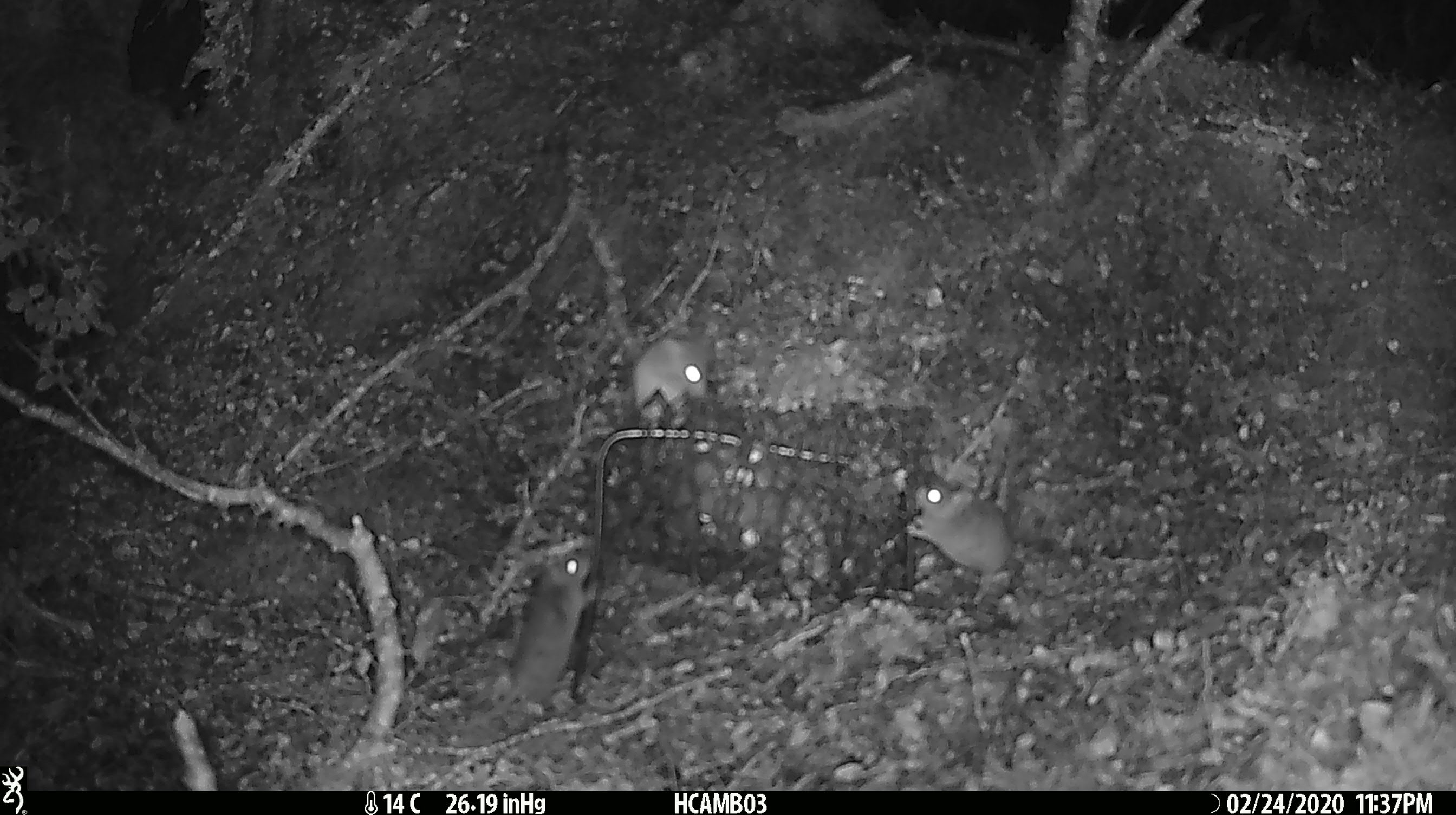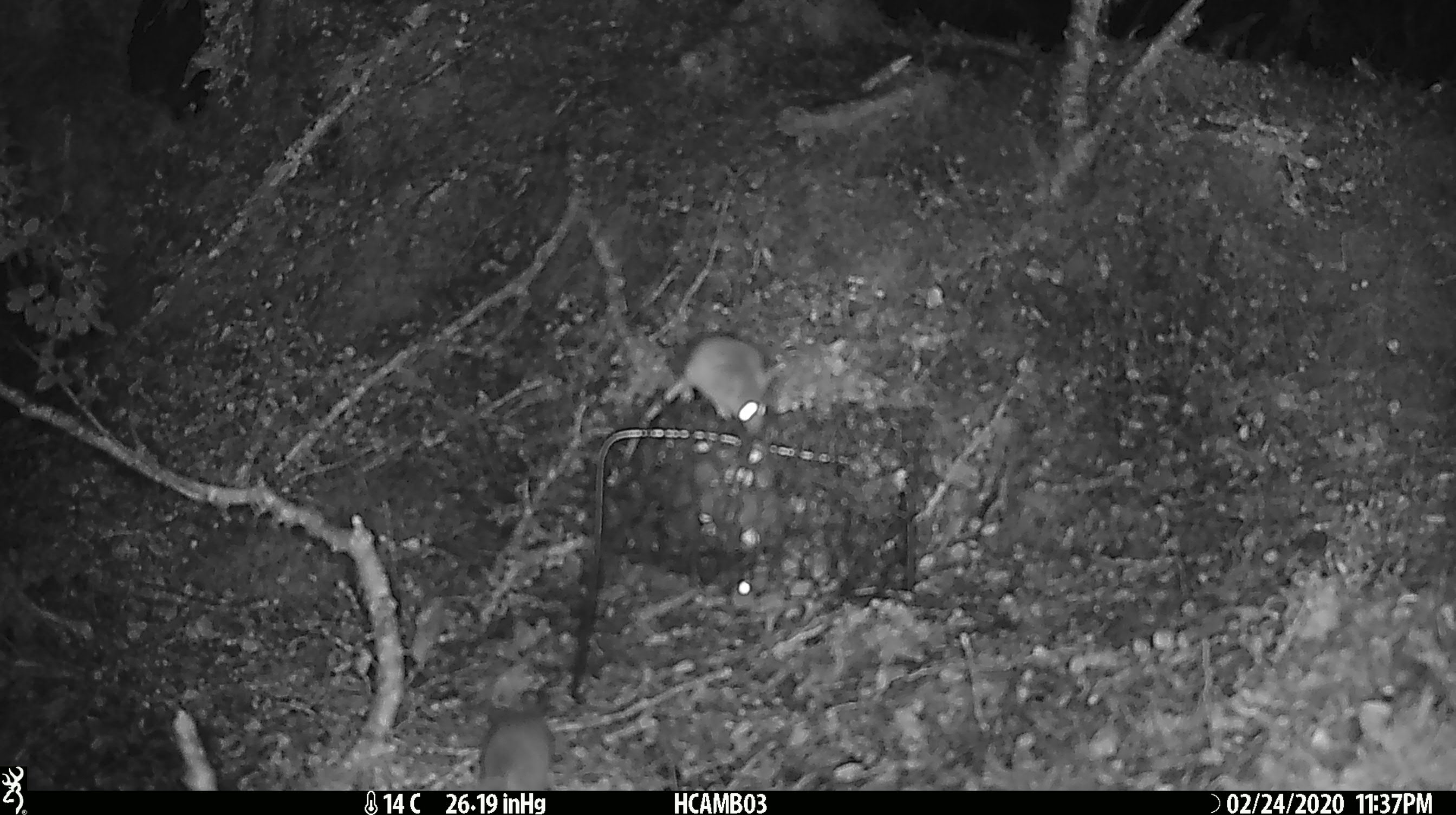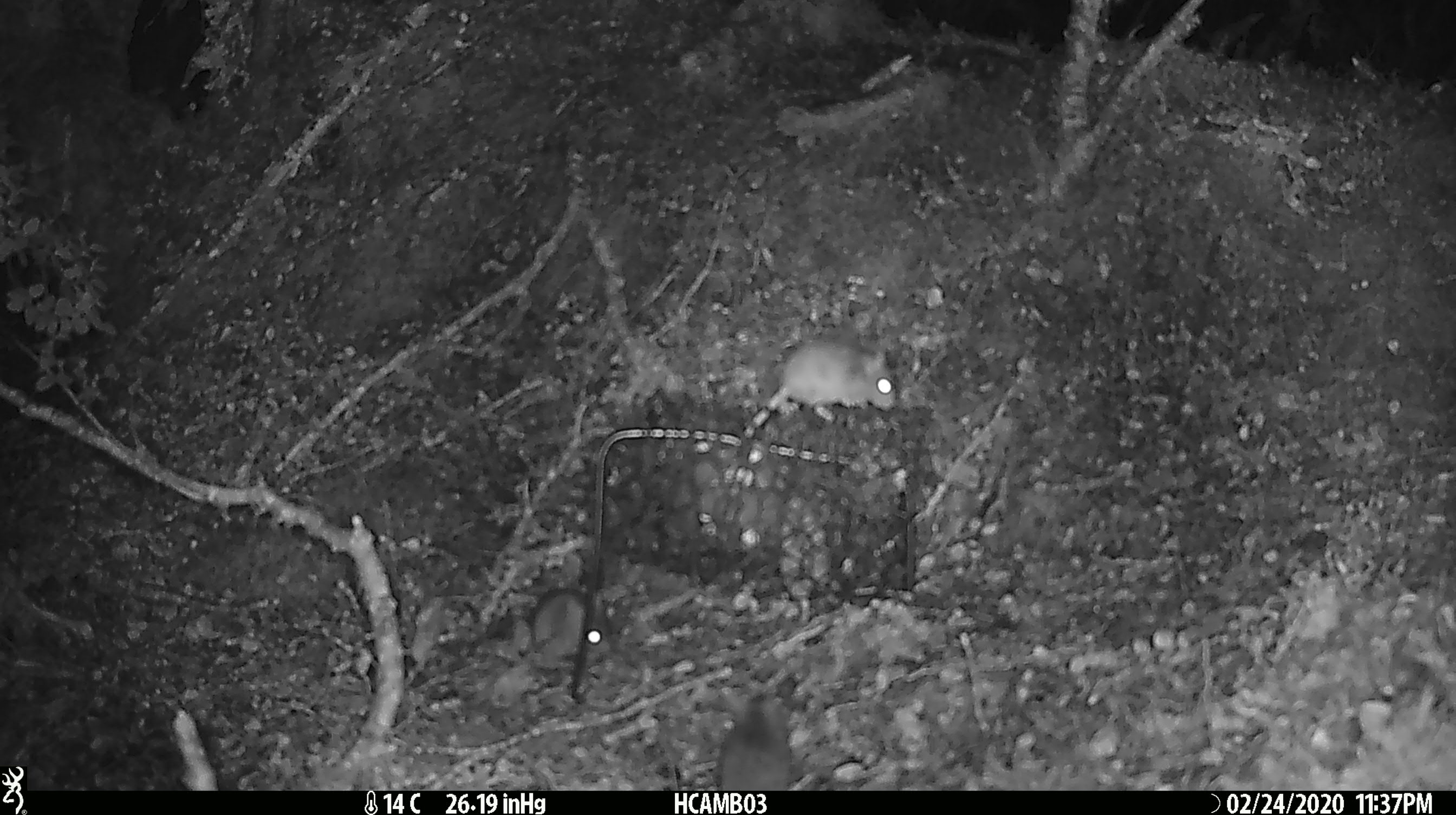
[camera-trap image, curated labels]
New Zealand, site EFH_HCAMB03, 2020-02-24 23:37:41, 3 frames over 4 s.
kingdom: Animalia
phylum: Chordata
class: Mammalia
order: Rodentia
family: Muridae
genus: Mus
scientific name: Mus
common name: mouse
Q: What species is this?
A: Mouse (Mus).